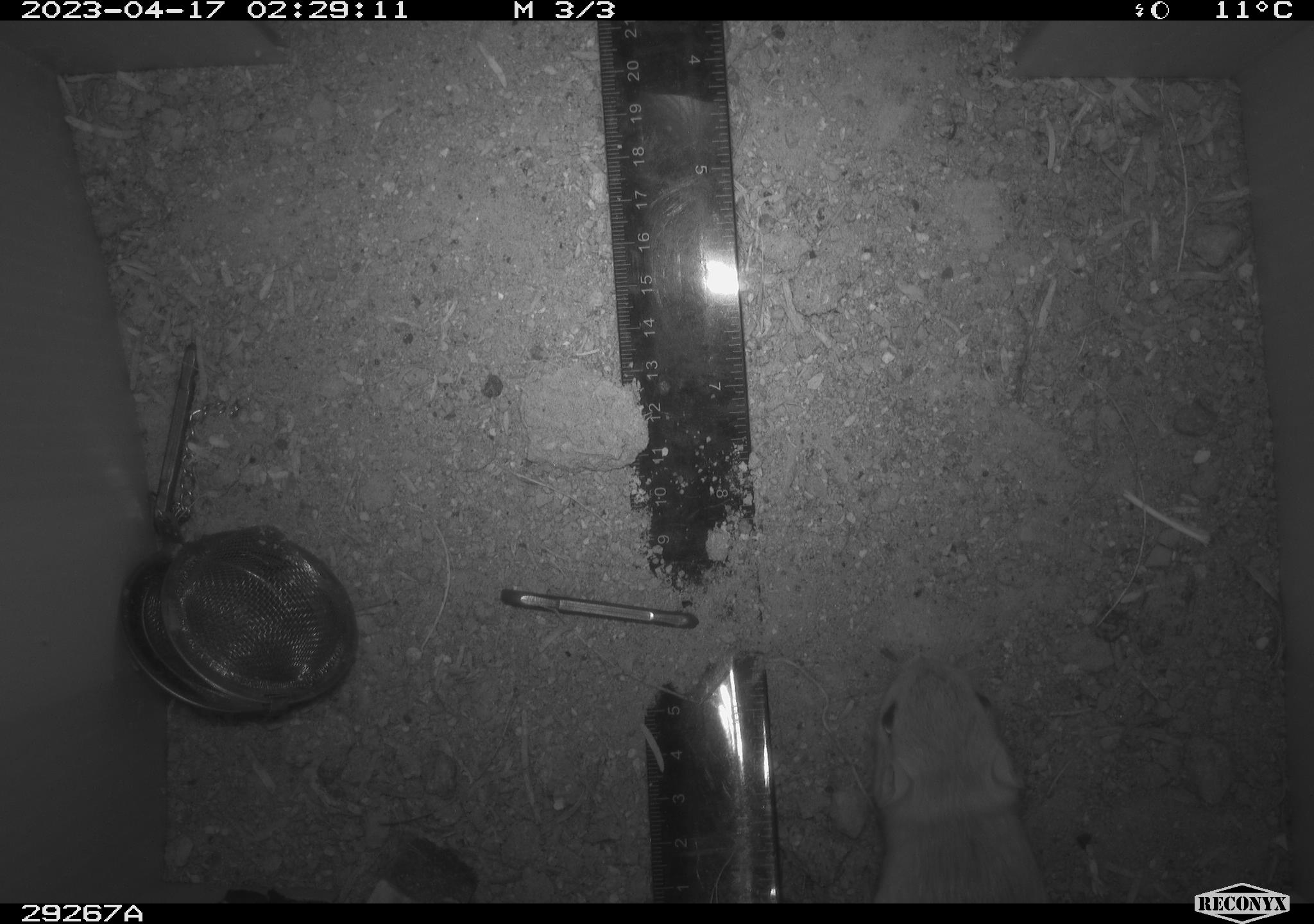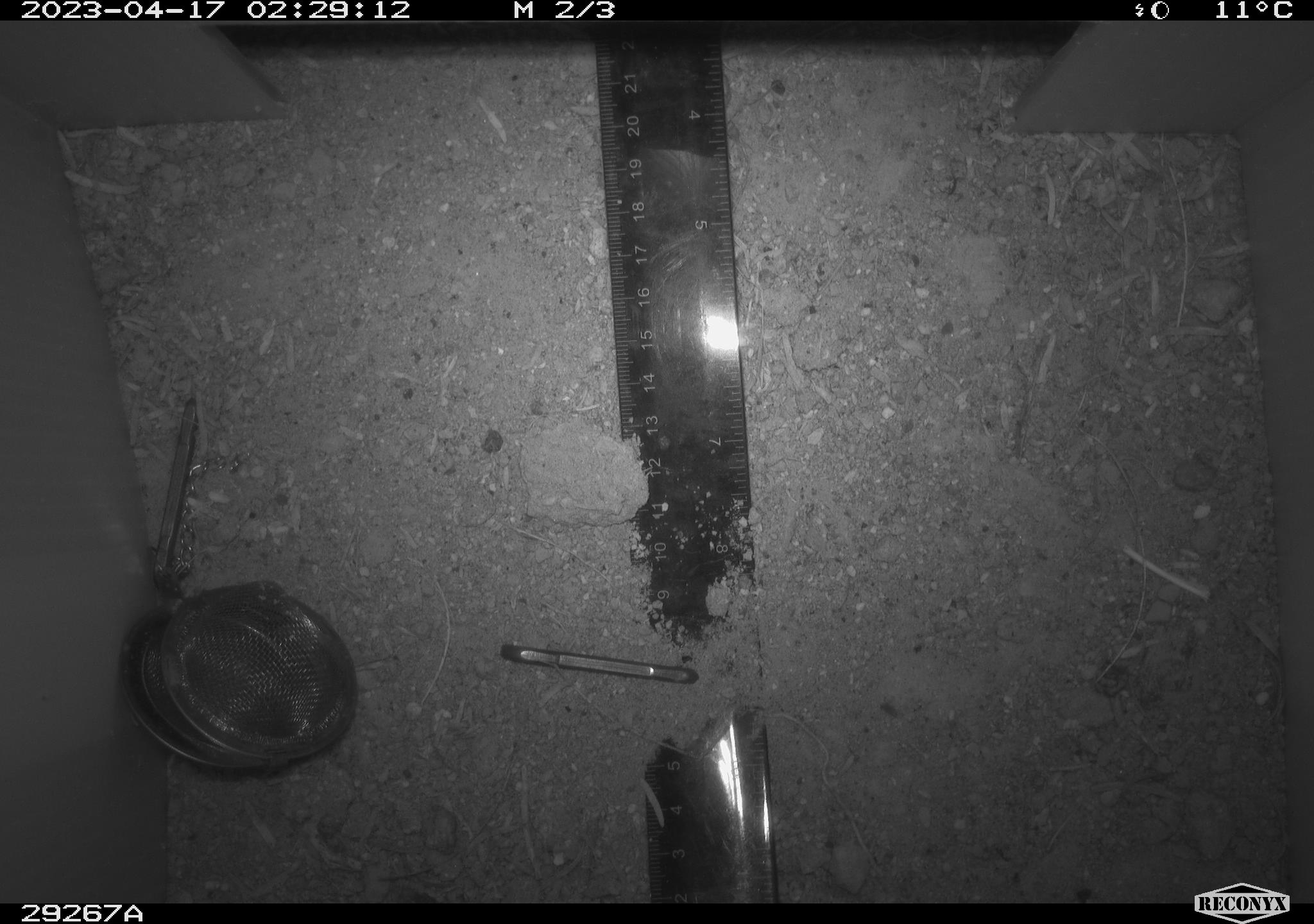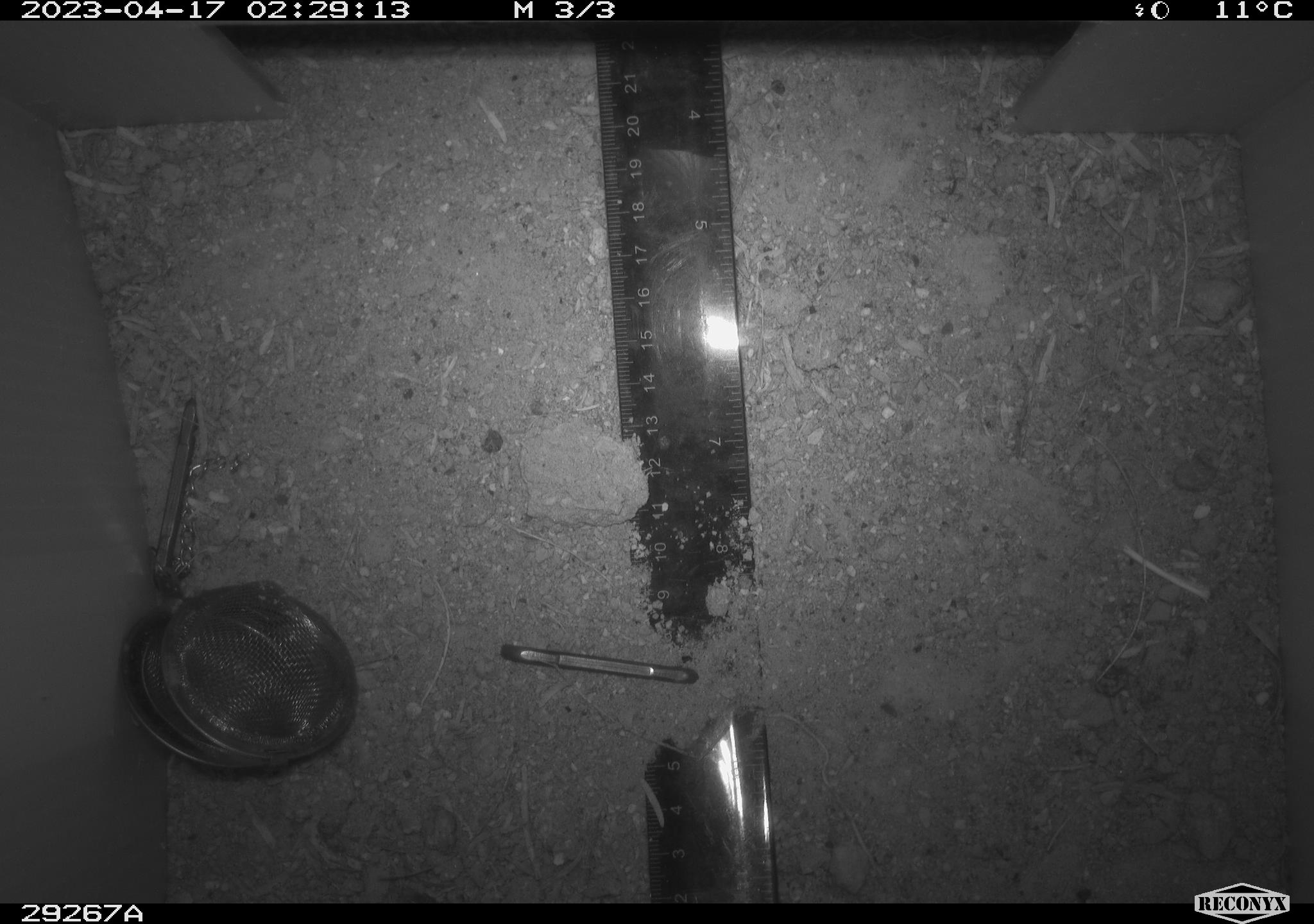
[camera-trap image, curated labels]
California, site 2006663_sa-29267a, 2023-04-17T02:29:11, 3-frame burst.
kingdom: Animalia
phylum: Chordata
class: Mammalia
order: Rodentia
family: Heteromyidae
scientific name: Heteromyidae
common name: kangaroo rats and pocket mice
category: heteromyidae family